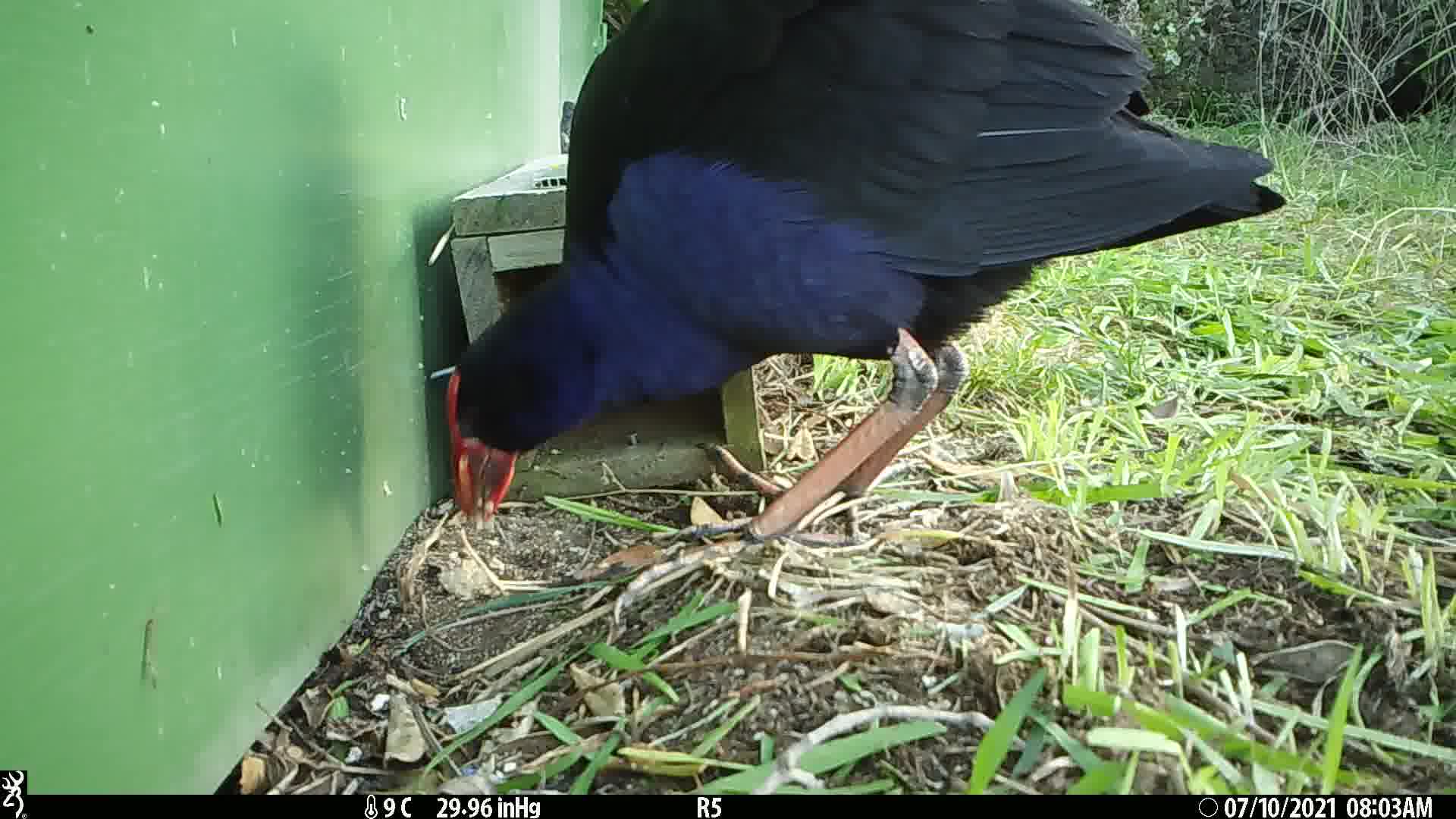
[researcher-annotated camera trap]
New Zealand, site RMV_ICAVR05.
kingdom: Animalia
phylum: Chordata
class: Aves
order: Gruiformes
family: Rallidae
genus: Porphyrio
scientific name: Porphyrio melanotus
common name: australasian swamphen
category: pukeko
Pukeko (australasian swamphen) (Porphyrio melanotus).